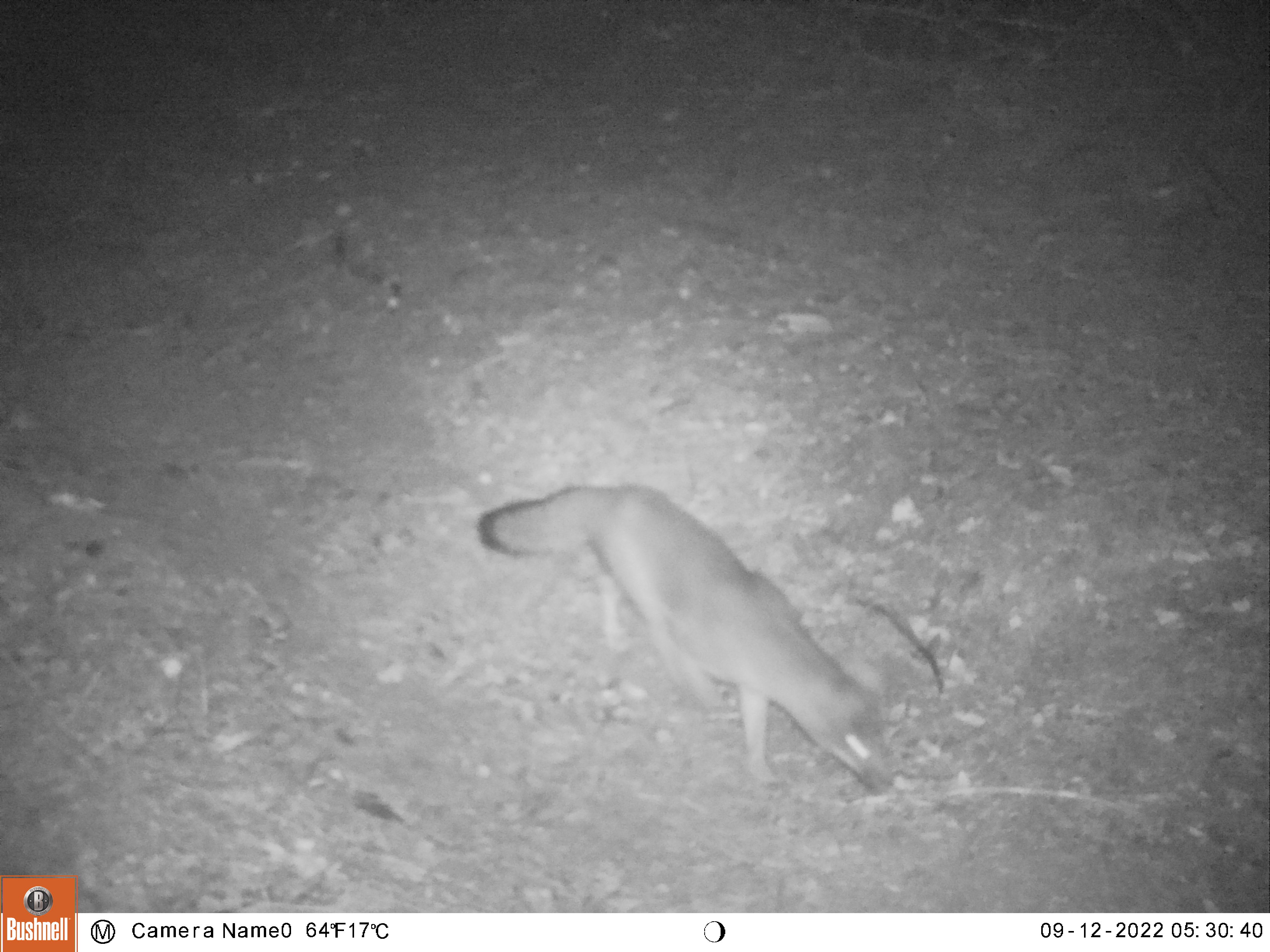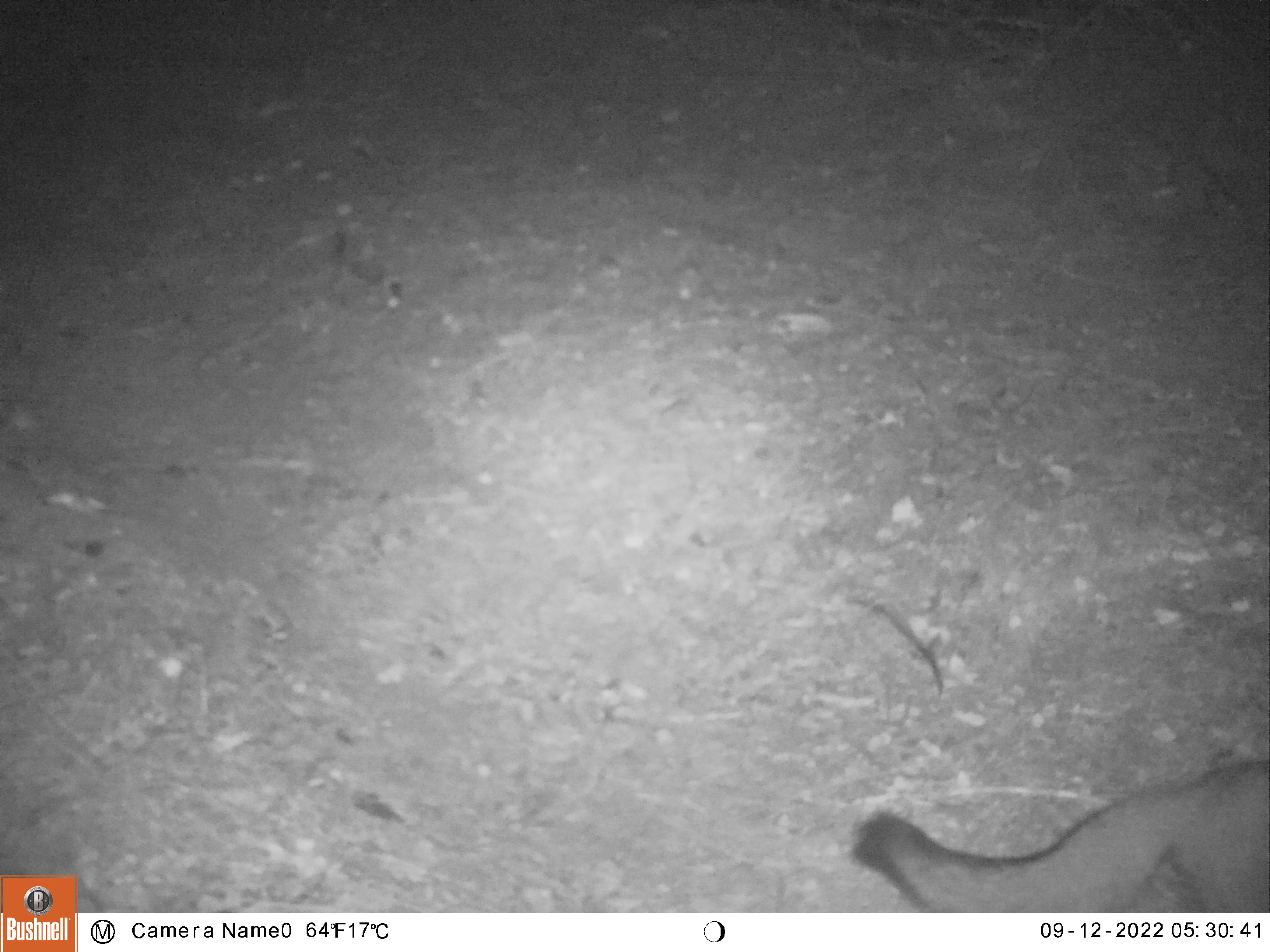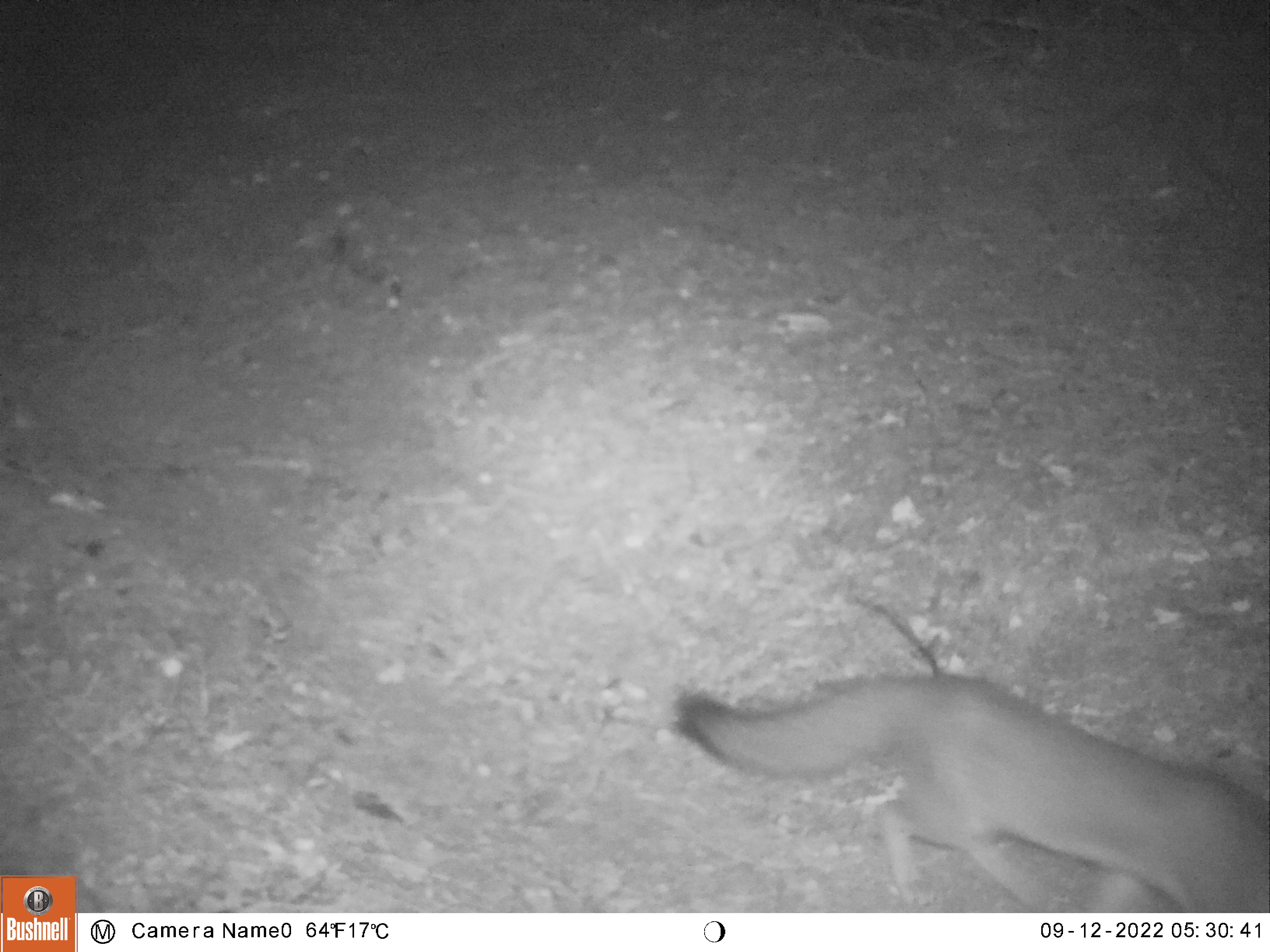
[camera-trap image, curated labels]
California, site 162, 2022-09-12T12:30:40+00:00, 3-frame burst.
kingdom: Animalia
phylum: Chordata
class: Mammalia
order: Carnivora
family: Canidae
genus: Urocyon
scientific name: Urocyon cinereoargenteus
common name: gray fox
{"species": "gray fox (Urocyon cinereoargenteus)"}